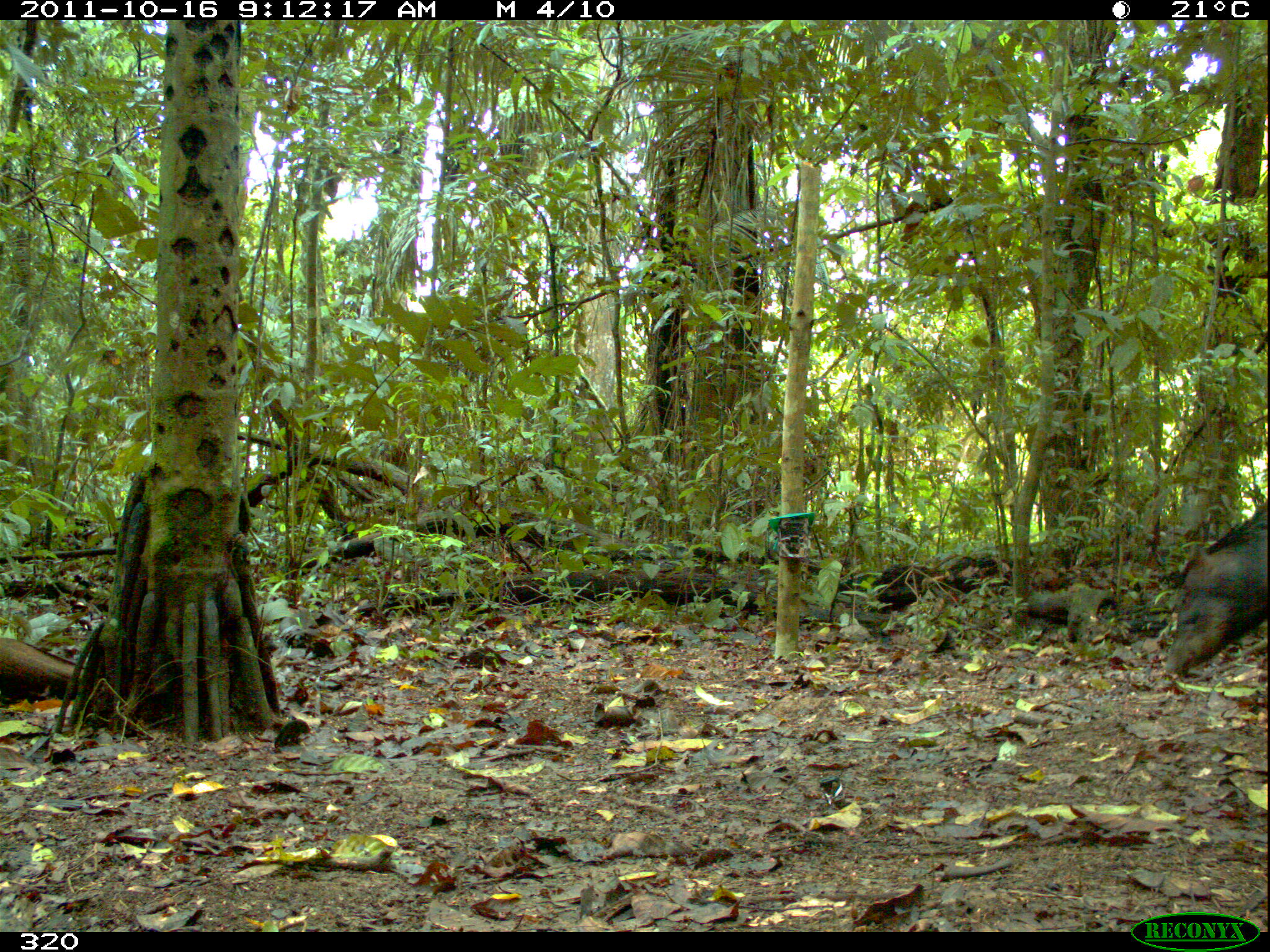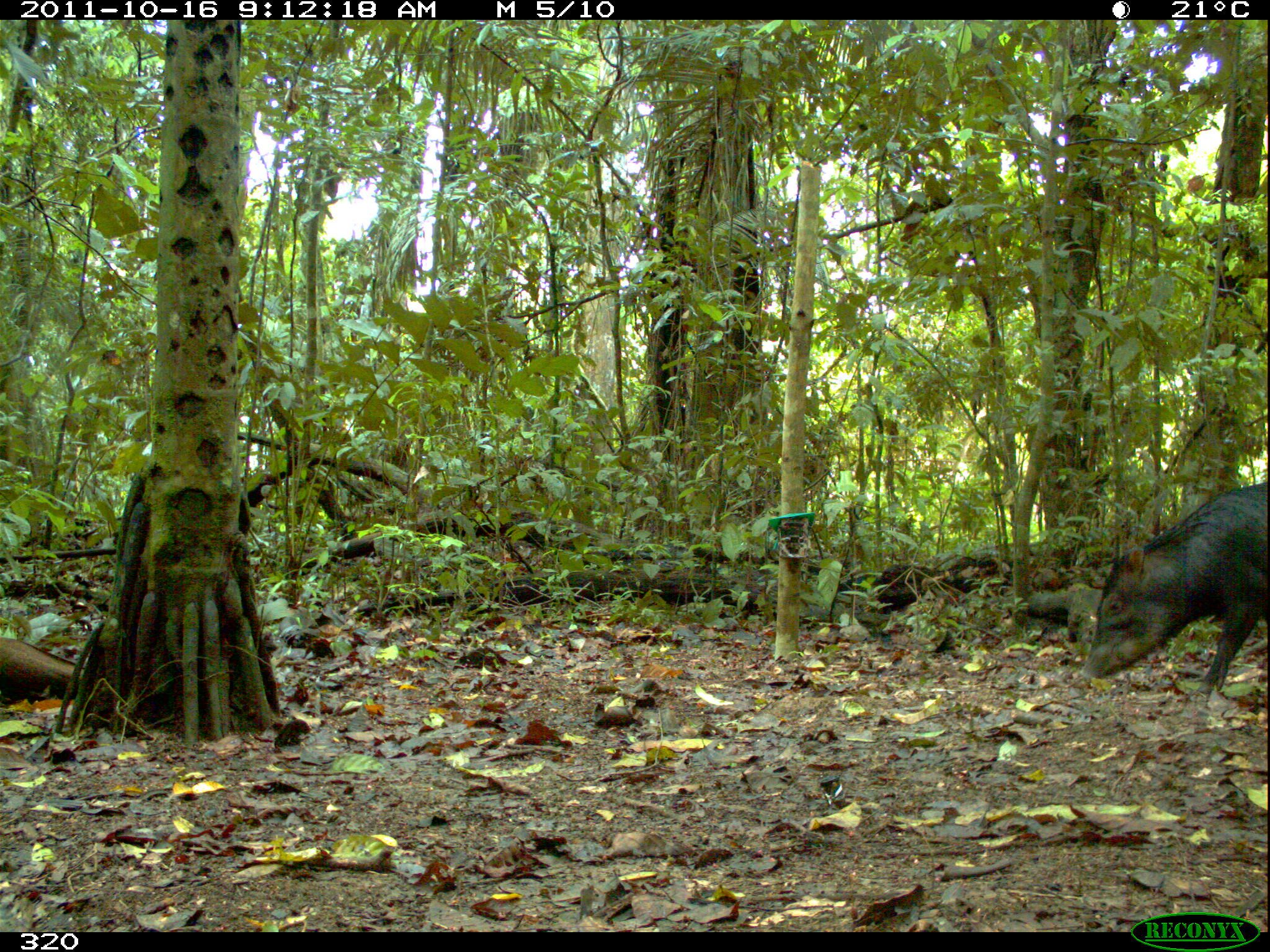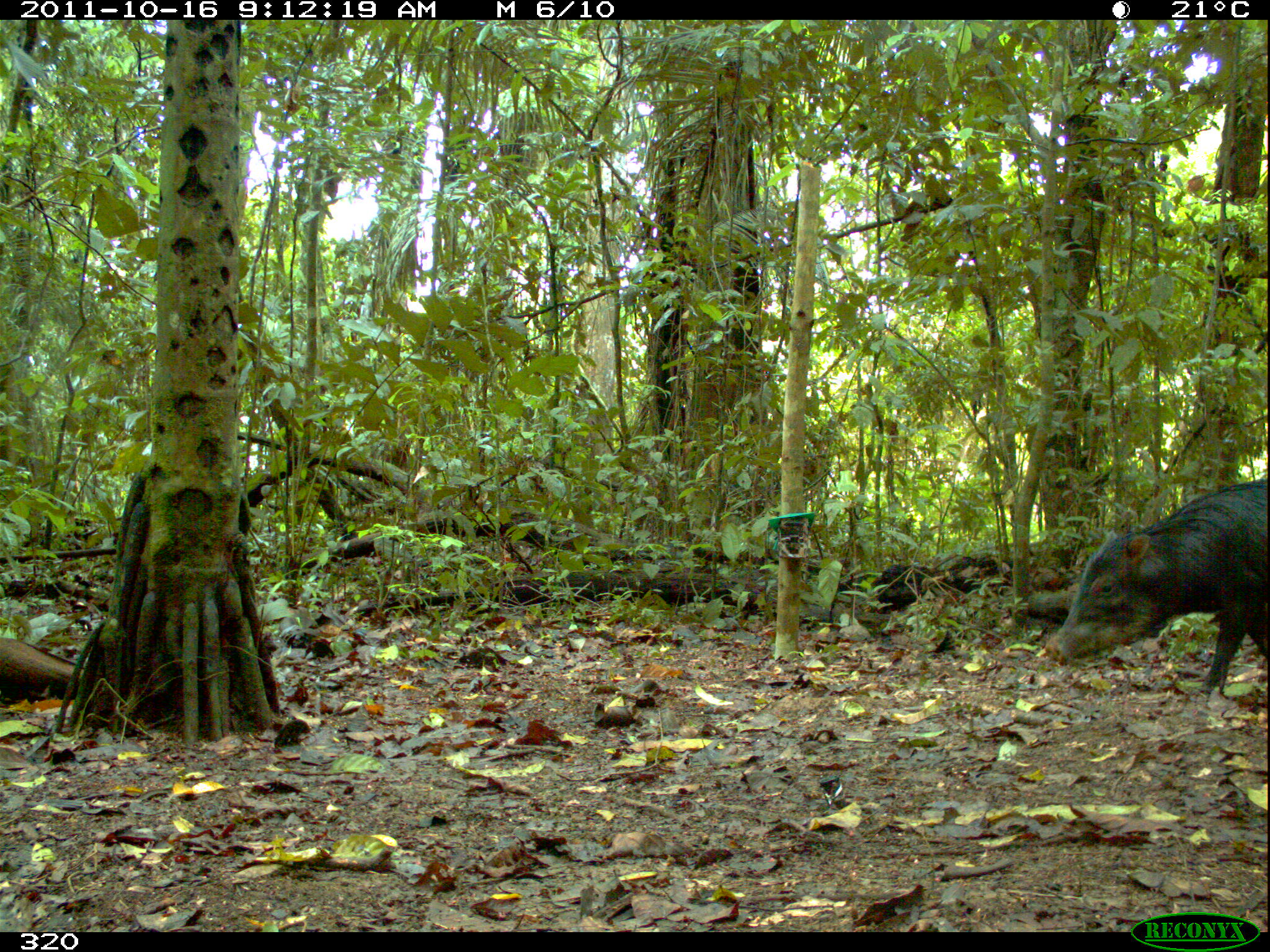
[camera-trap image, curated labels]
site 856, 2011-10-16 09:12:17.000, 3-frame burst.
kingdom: Animalia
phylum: Chordata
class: Mammalia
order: Artiodactyla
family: Tayassuidae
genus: Tayassu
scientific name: Tayassu pecari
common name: white-lipped peccary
Tayassu pecari (white-lipped peccary).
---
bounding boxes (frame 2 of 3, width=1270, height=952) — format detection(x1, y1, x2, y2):
tayassu pecari: detection(1079, 482, 1268, 693)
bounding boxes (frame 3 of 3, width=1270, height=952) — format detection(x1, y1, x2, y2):
tayassu pecari: detection(1043, 477, 1267, 699)